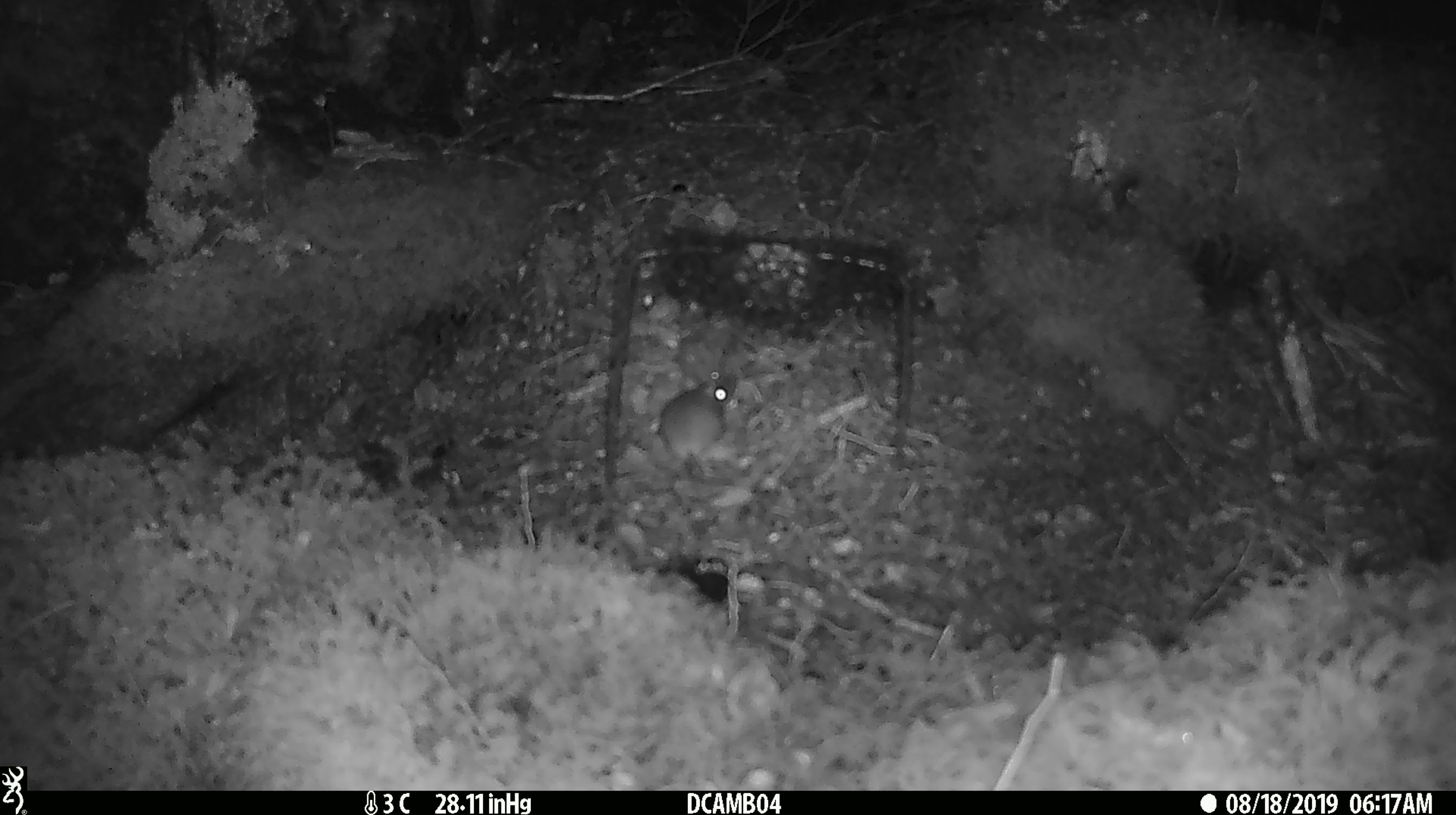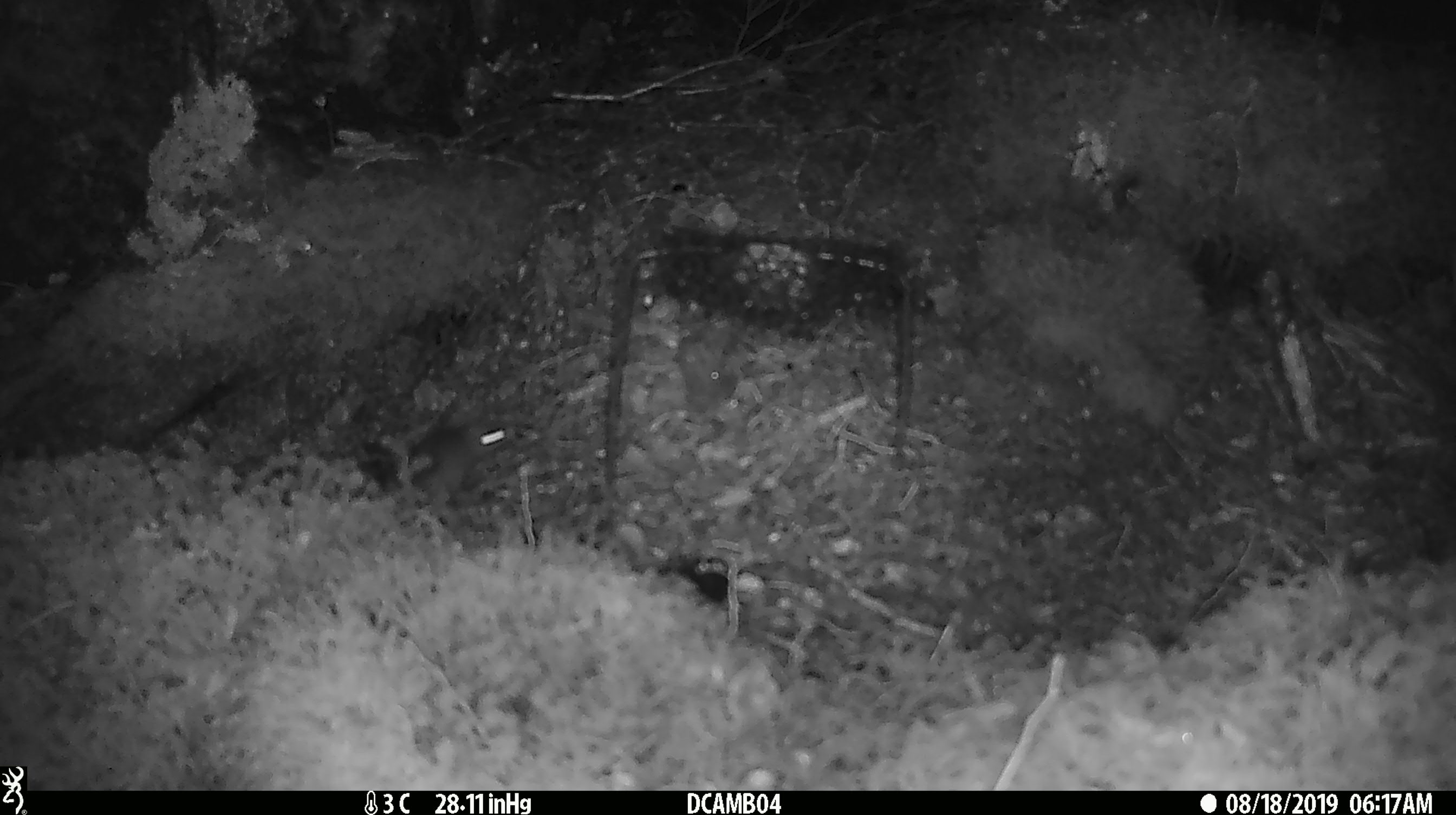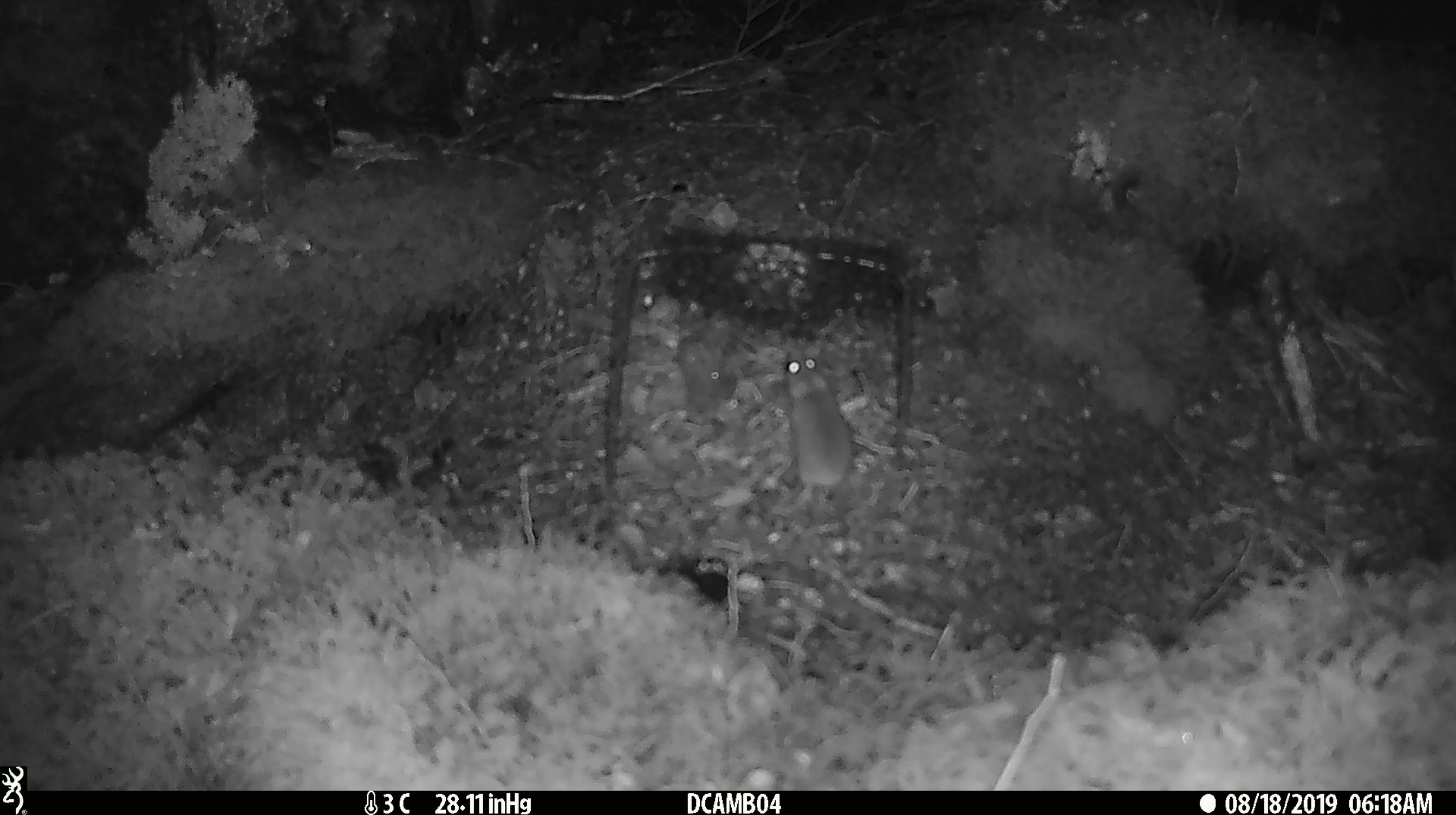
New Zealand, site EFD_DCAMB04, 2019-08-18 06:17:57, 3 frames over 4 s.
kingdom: Animalia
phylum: Chordata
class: Mammalia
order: Rodentia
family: Muridae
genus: Mus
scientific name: Mus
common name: mouse